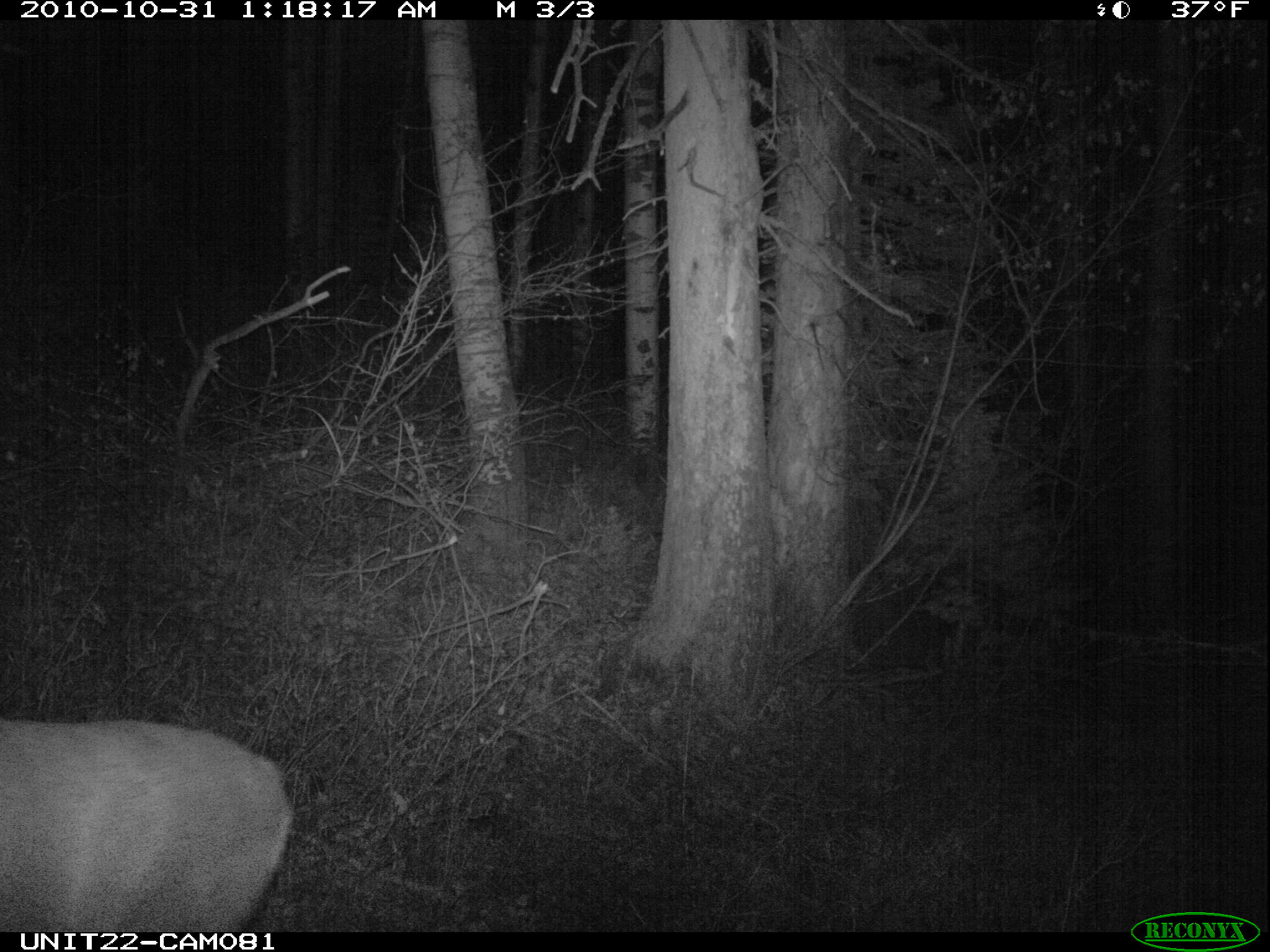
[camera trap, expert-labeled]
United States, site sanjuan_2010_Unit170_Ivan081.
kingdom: Animalia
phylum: Chordata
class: Mammalia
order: Artiodactyla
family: Cervidae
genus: Odocoileus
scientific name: Odocoileus hemionus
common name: mule deer